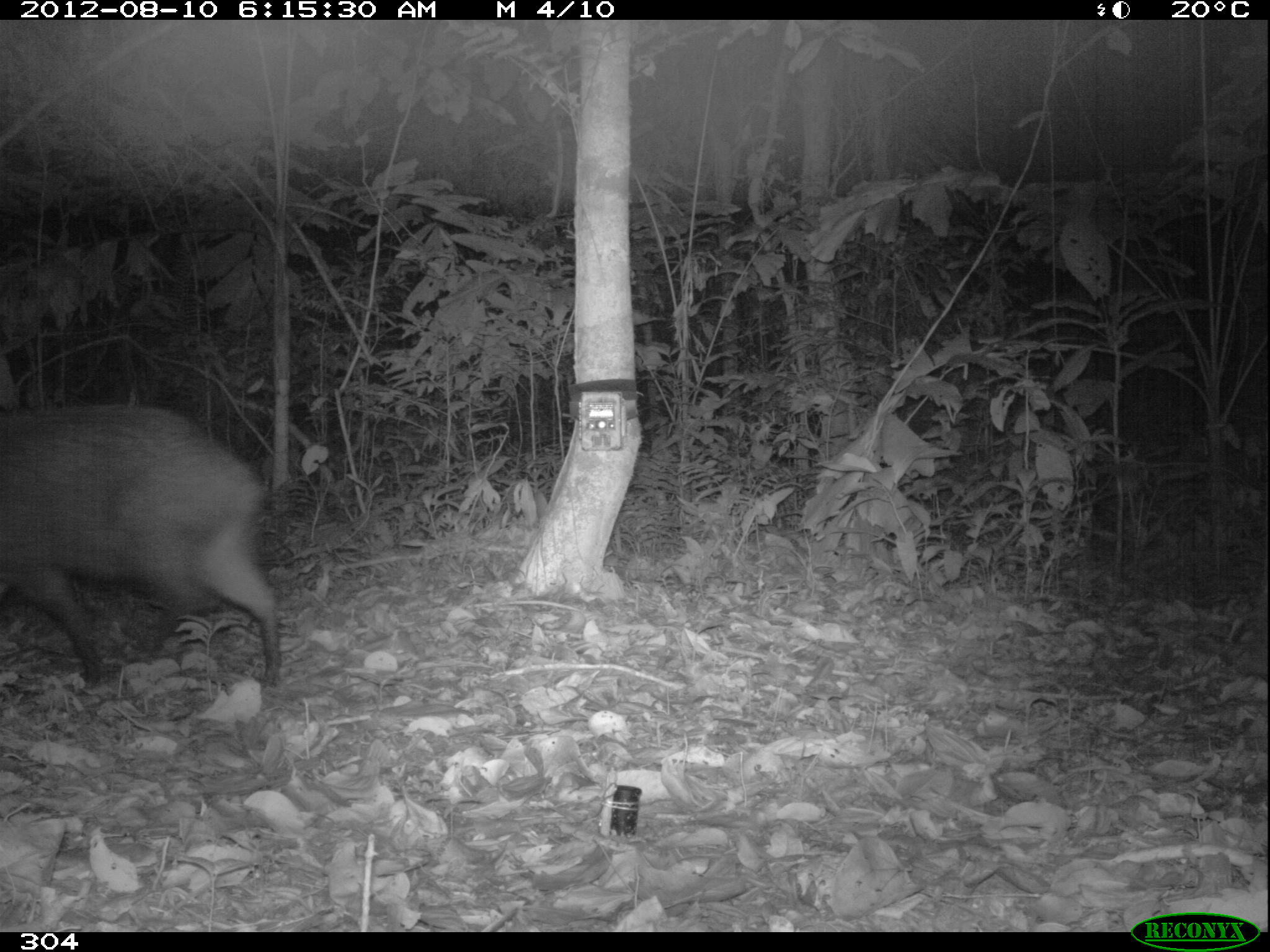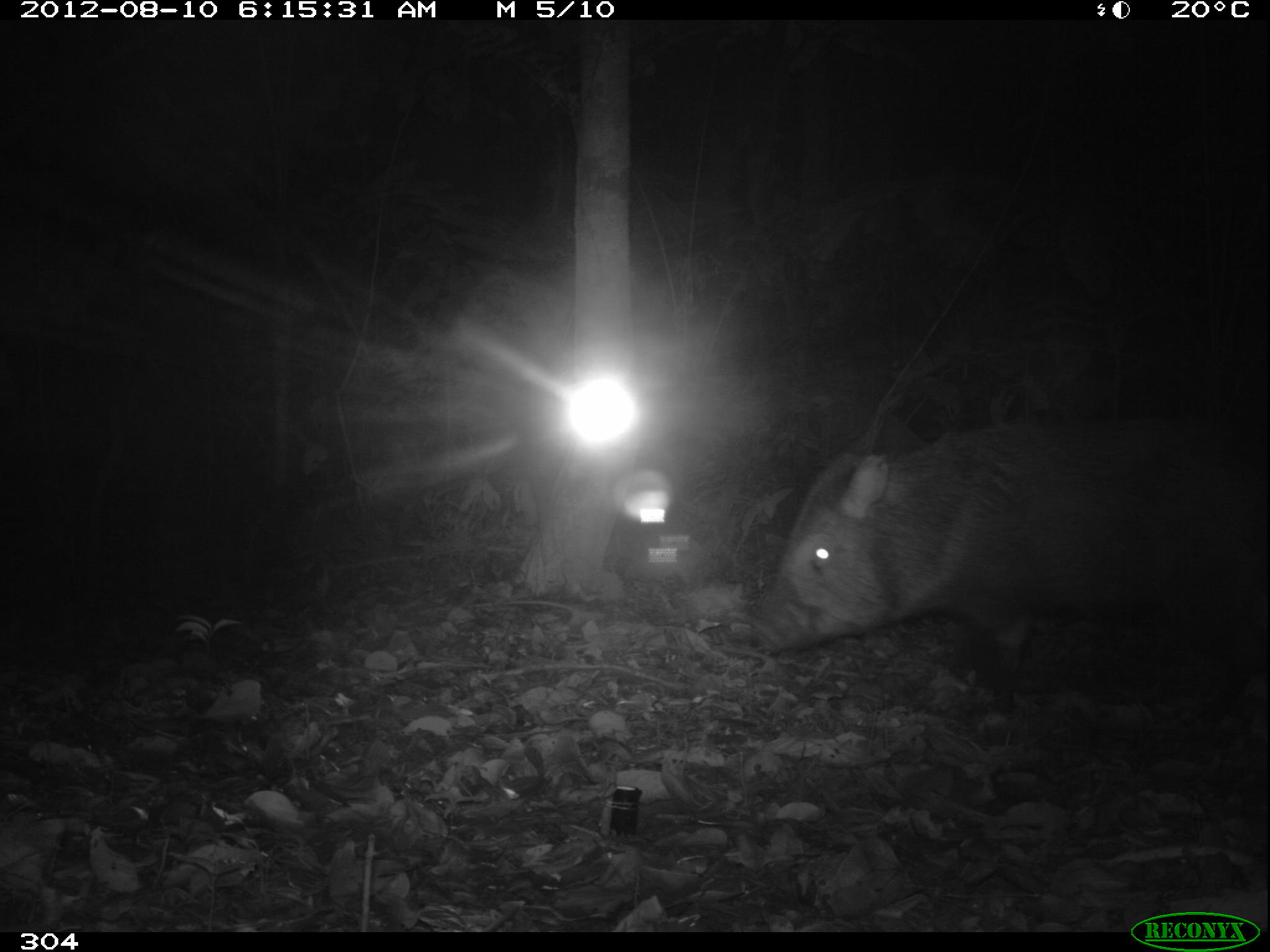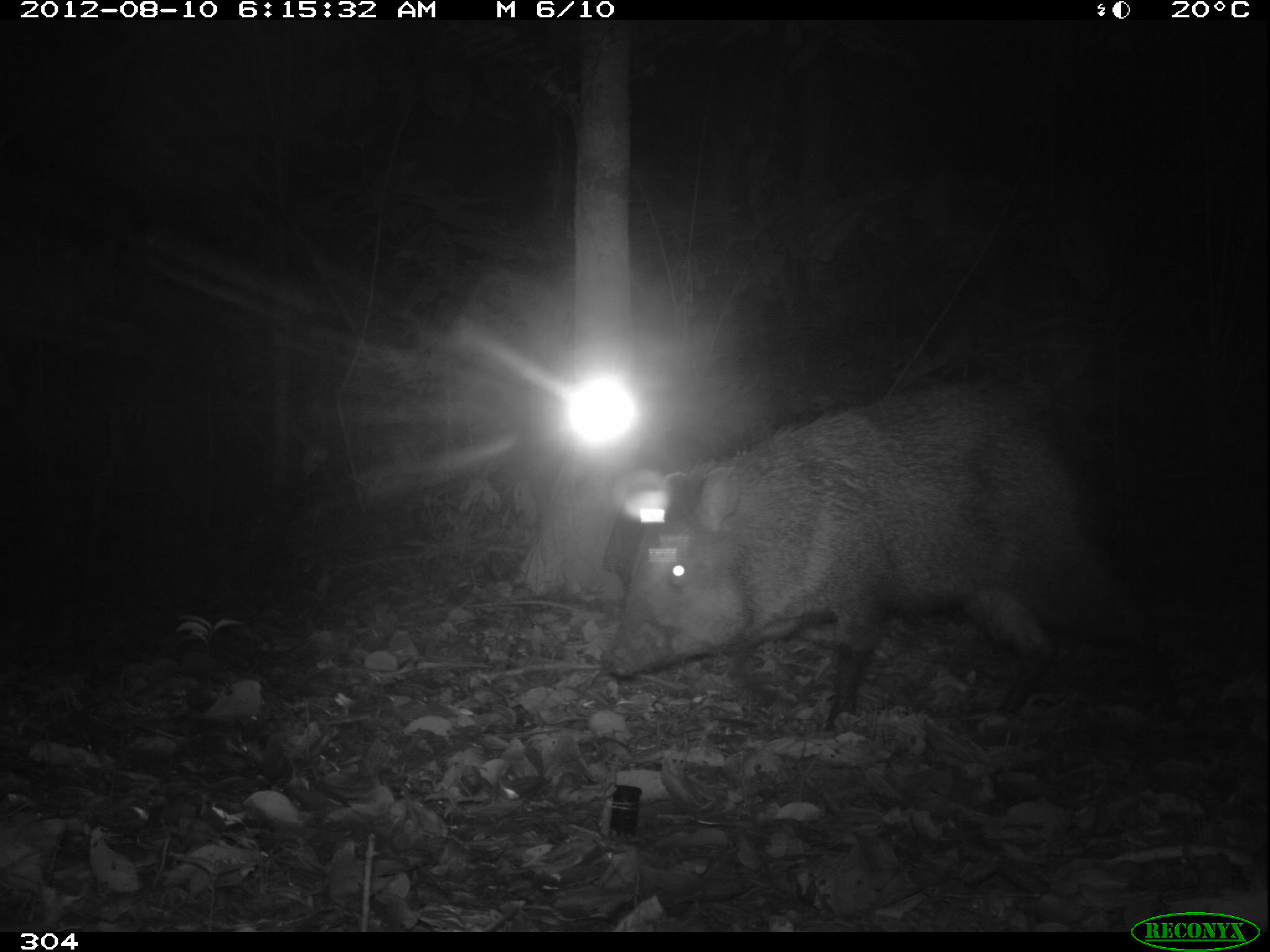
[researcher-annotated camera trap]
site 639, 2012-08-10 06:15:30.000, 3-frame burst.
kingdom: Animalia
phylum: Chordata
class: Mammalia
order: Artiodactyla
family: Tayassuidae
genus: Pecari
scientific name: Pecari tajacu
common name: collared peccary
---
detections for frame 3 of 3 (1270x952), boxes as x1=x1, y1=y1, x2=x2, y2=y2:
pecari tajacu: x1=604, y1=374, x2=1180, y2=730